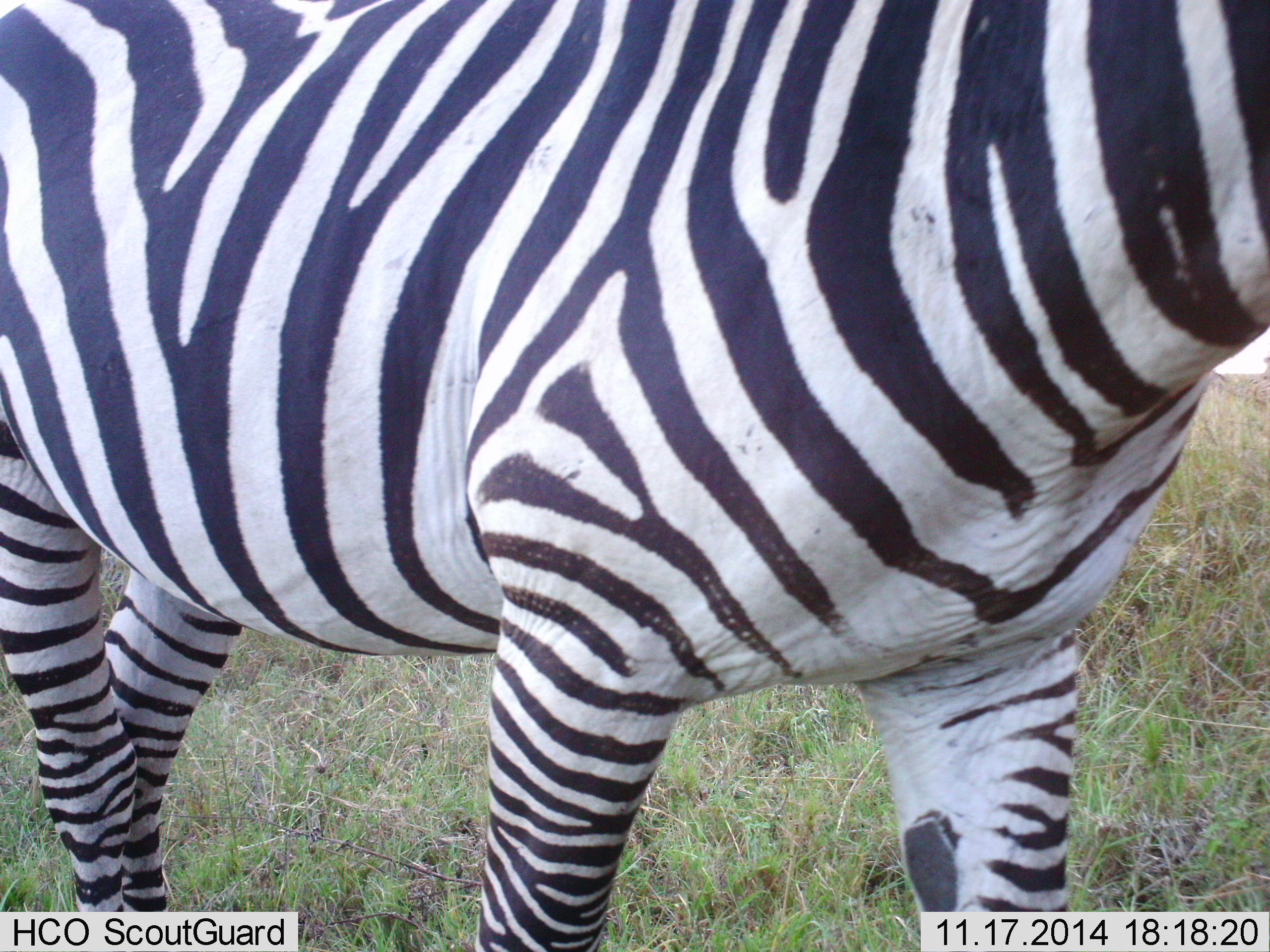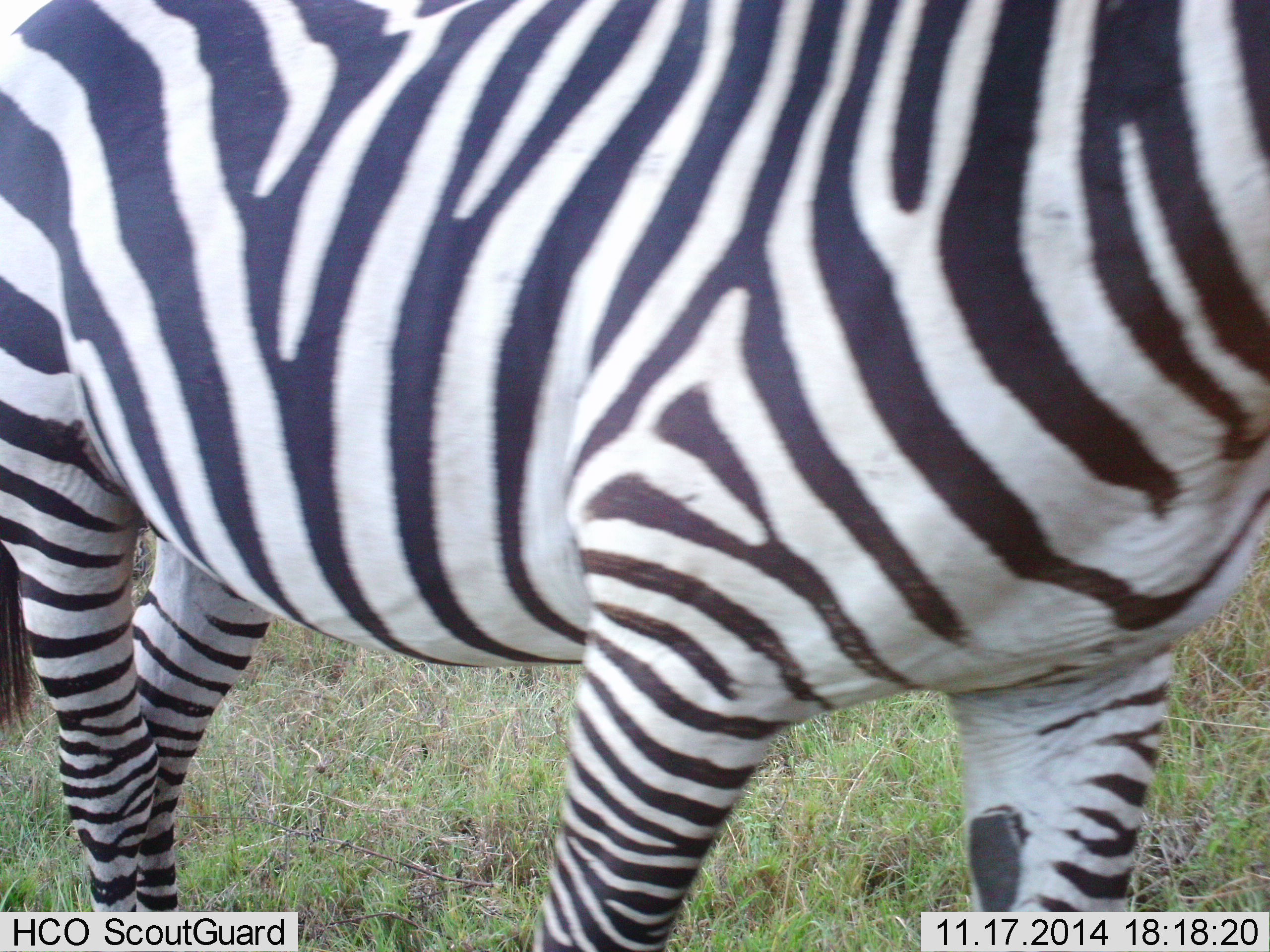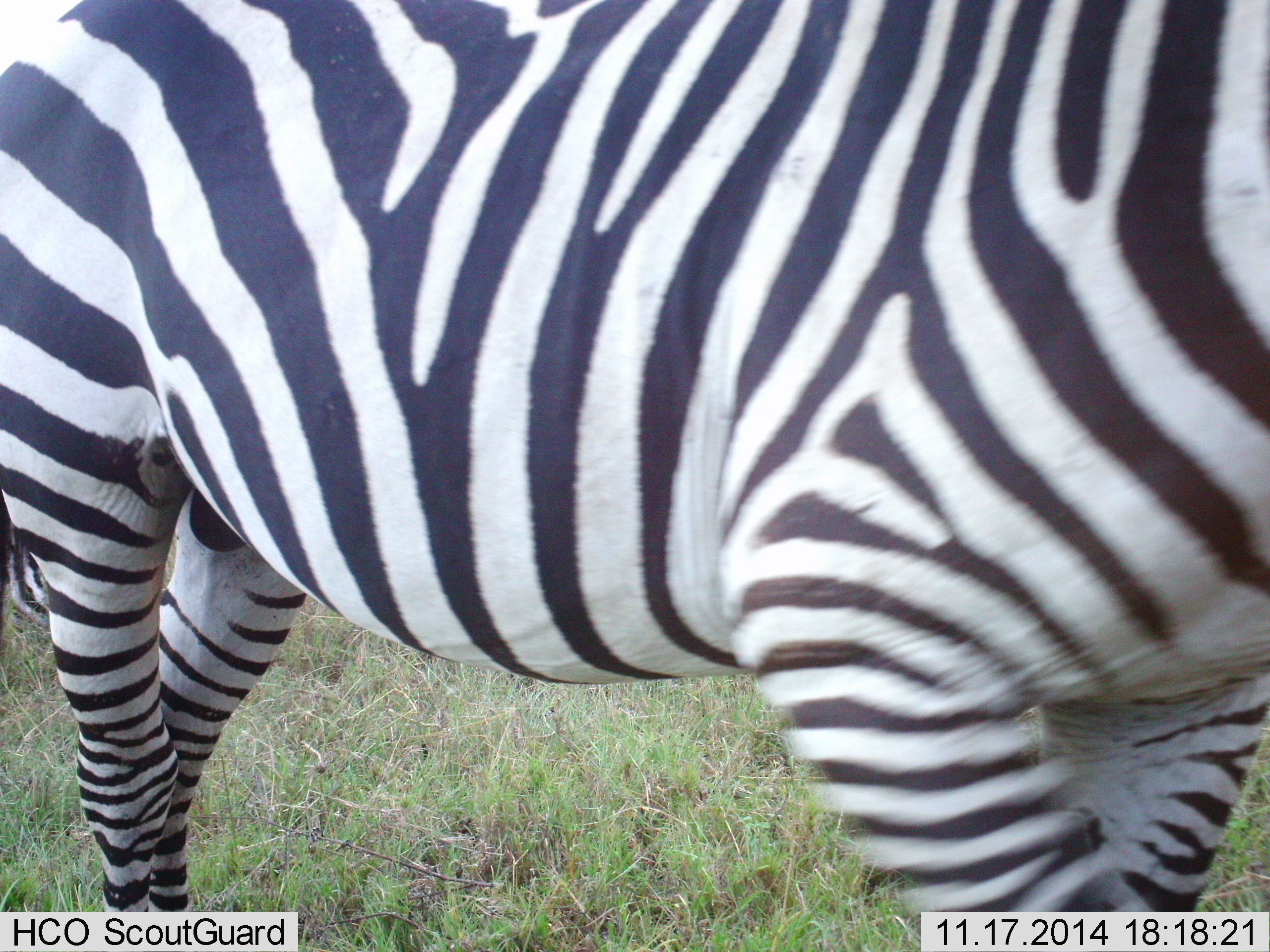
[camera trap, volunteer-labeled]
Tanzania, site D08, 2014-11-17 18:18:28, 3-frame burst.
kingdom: Animalia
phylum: Chordata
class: Mammalia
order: Perissodactyla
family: Equidae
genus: Equus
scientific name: Equus quagga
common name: plains zebra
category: zebra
Zebra (plains zebra) (Equus quagga), count 1. Behavior (volunteer vote fractions): standing 50%, resting 0%, moving 50%, interacting 0%. Young present (vote fraction): 0%. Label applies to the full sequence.